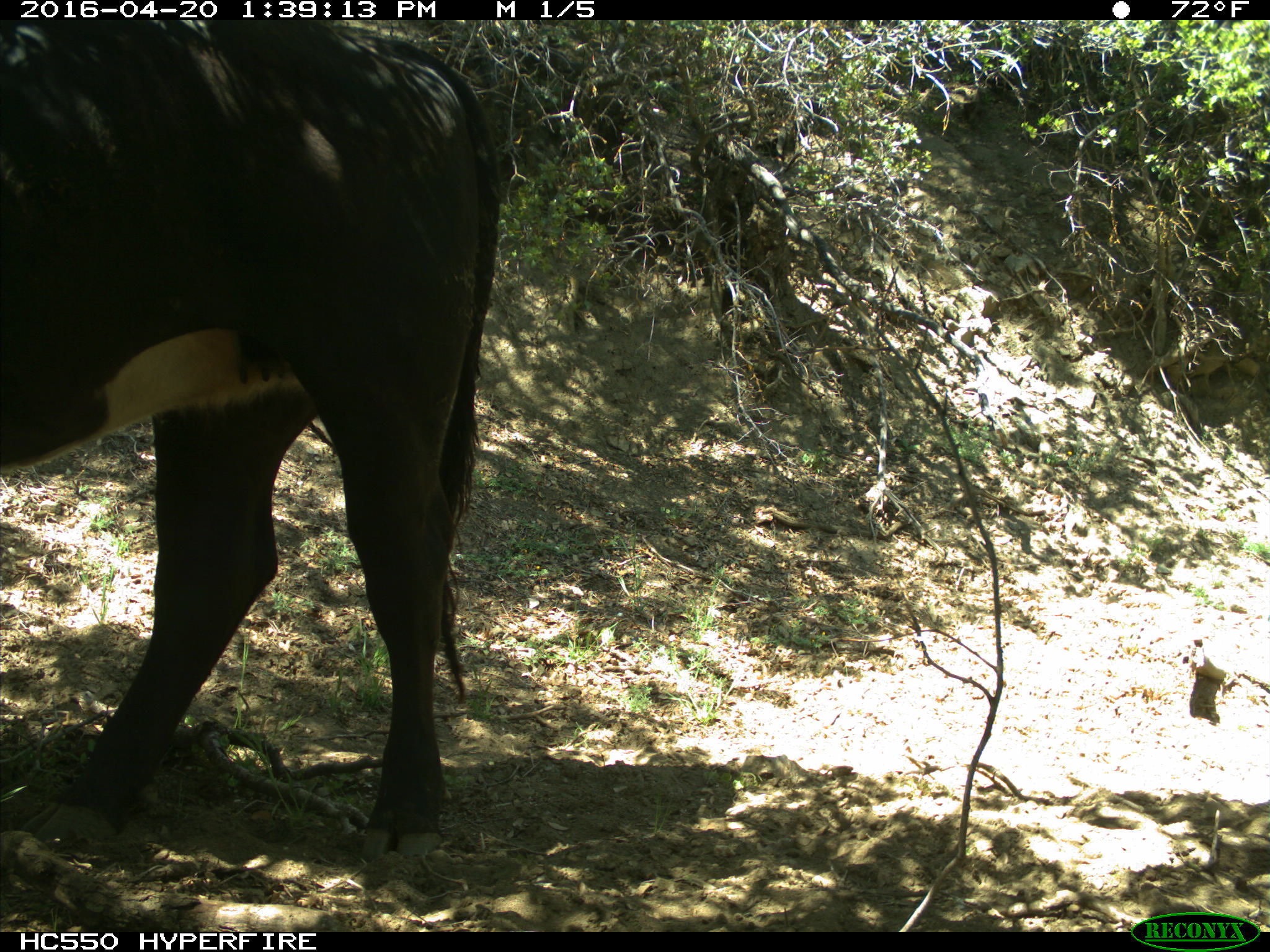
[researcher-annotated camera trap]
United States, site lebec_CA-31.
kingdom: Animalia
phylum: Chordata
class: Mammalia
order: Artiodactyla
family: Bovidae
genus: Bos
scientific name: Bos taurus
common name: domestic cow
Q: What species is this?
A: Bos taurus (domestic cow).